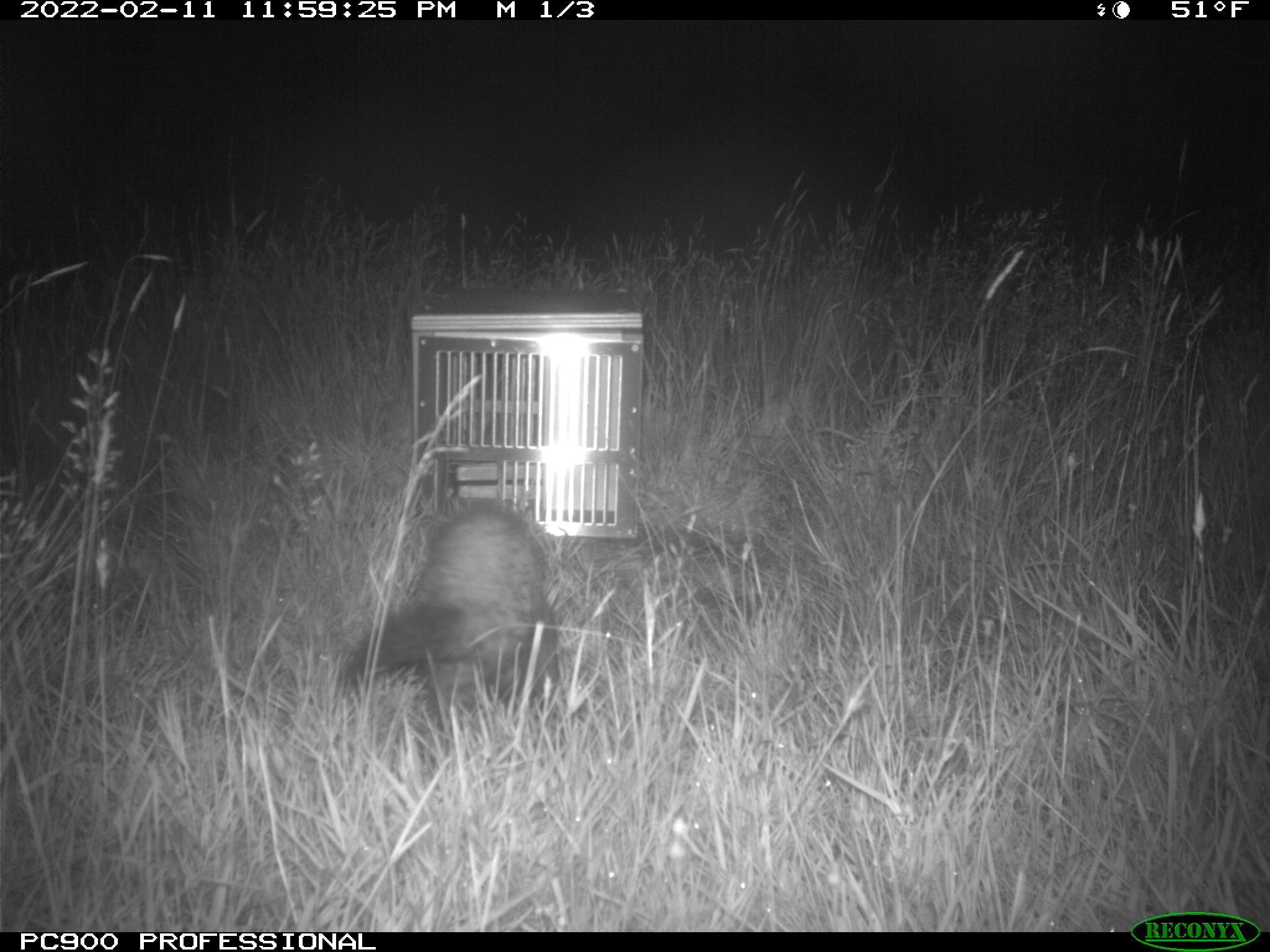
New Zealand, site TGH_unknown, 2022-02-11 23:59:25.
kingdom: Animalia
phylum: Chordata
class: Mammalia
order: Carnivora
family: Mustelidae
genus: Mustela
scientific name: Mustela furo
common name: ferret